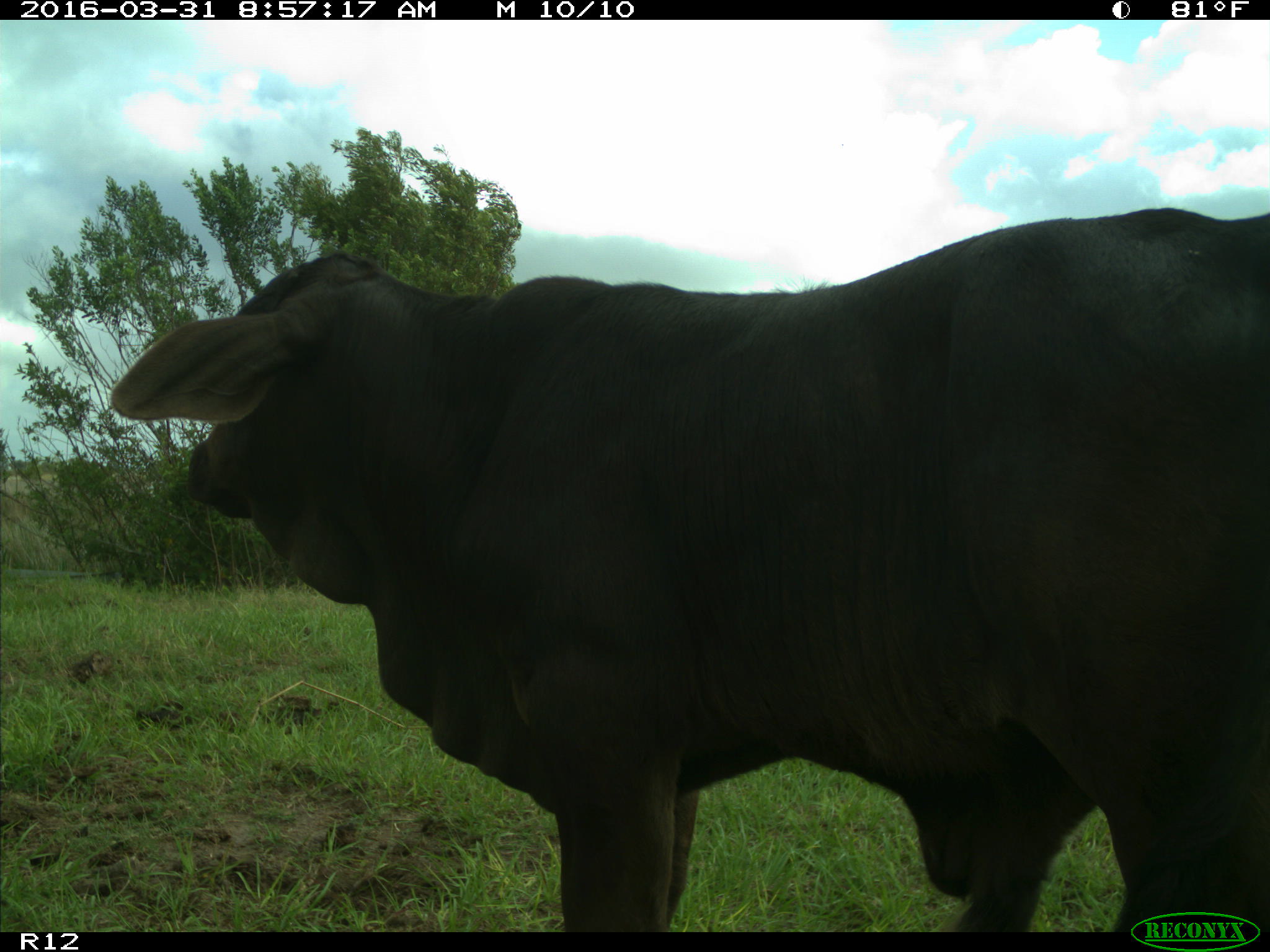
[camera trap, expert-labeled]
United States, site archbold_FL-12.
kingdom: Animalia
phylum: Chordata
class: Mammalia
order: Artiodactyla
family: Bovidae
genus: Bos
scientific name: Bos taurus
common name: domestic cow